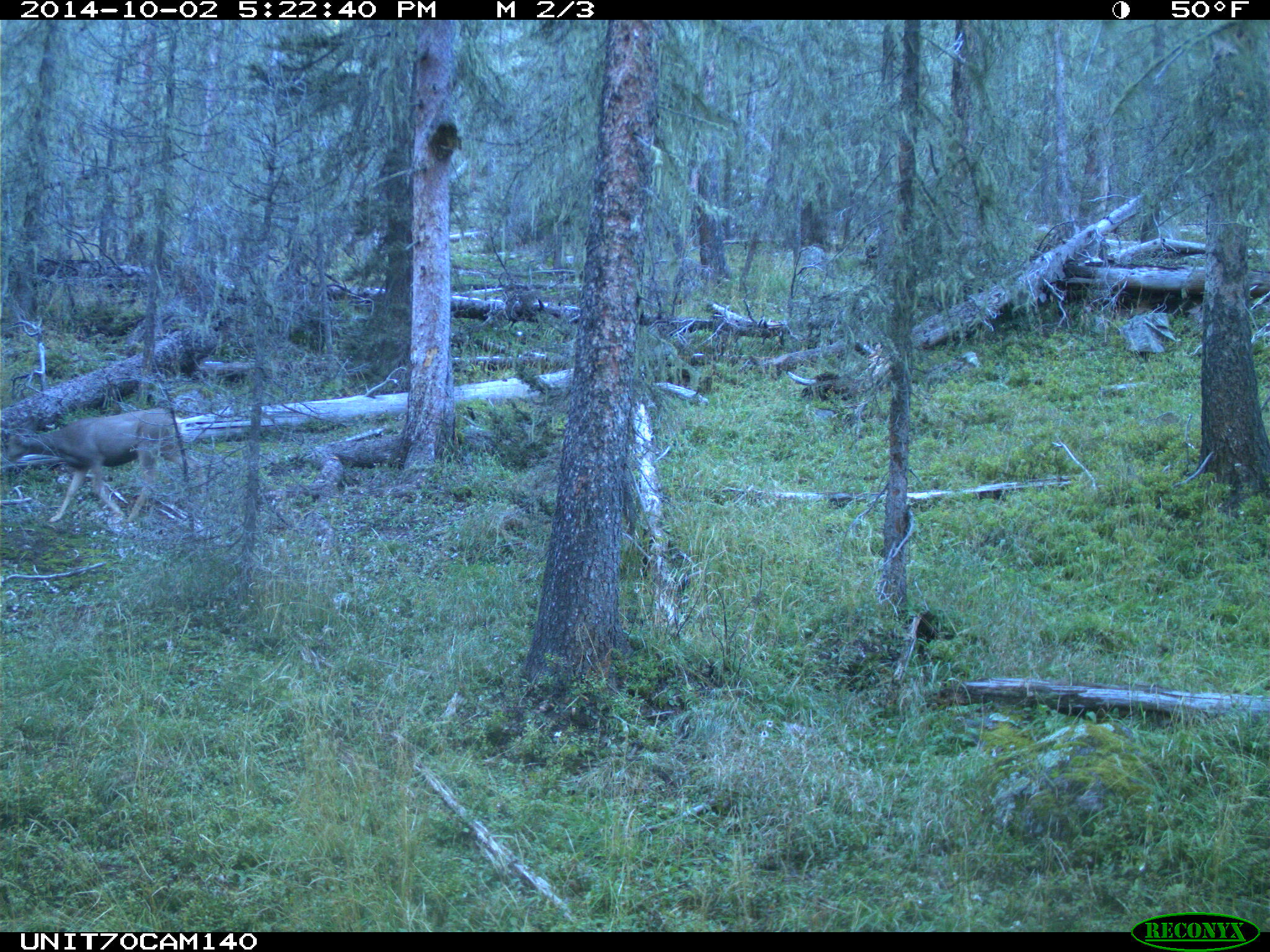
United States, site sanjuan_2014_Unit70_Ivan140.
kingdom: Animalia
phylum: Chordata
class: Mammalia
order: Artiodactyla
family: Cervidae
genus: Odocoileus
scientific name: Odocoileus hemionus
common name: mule deer